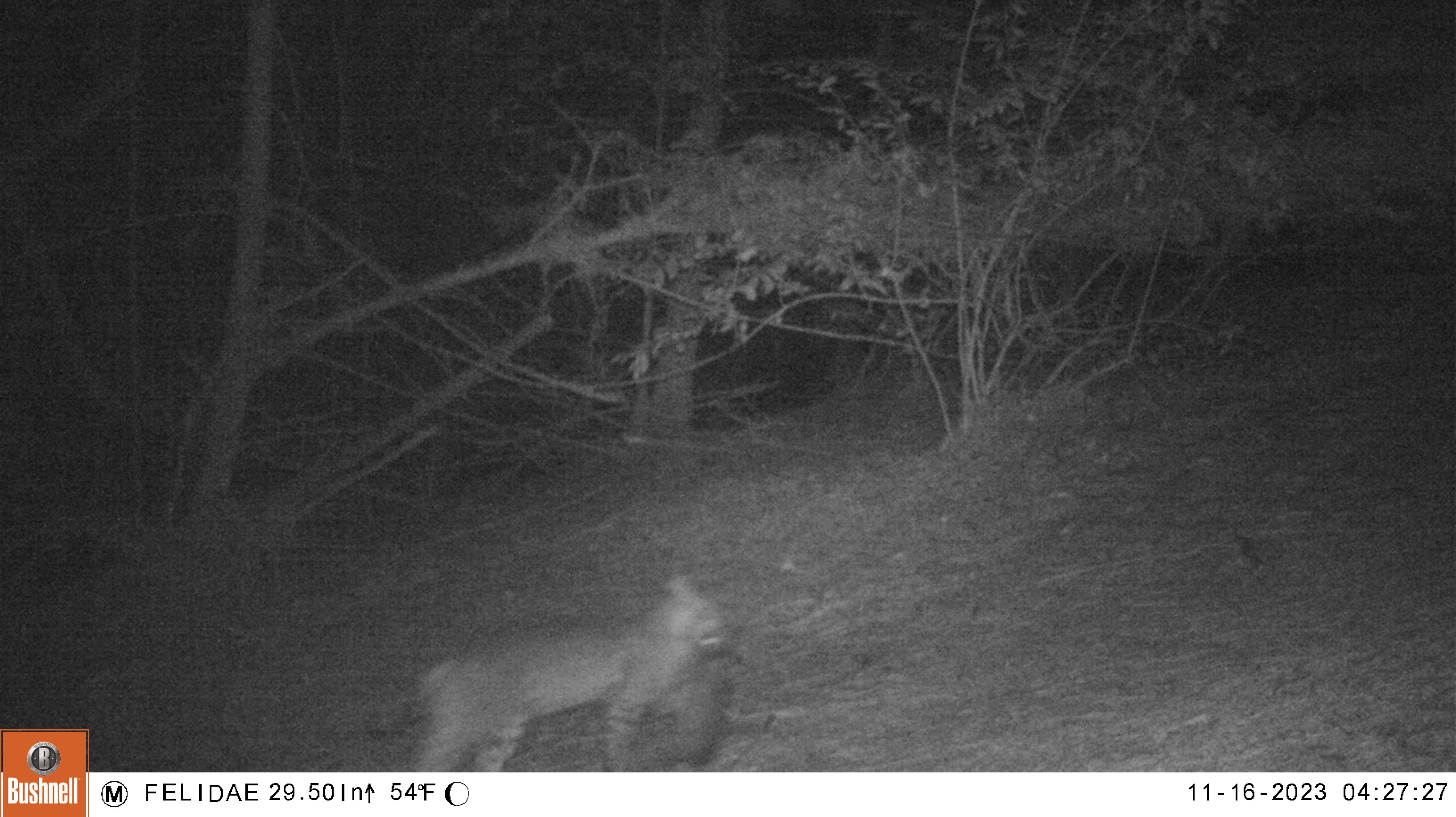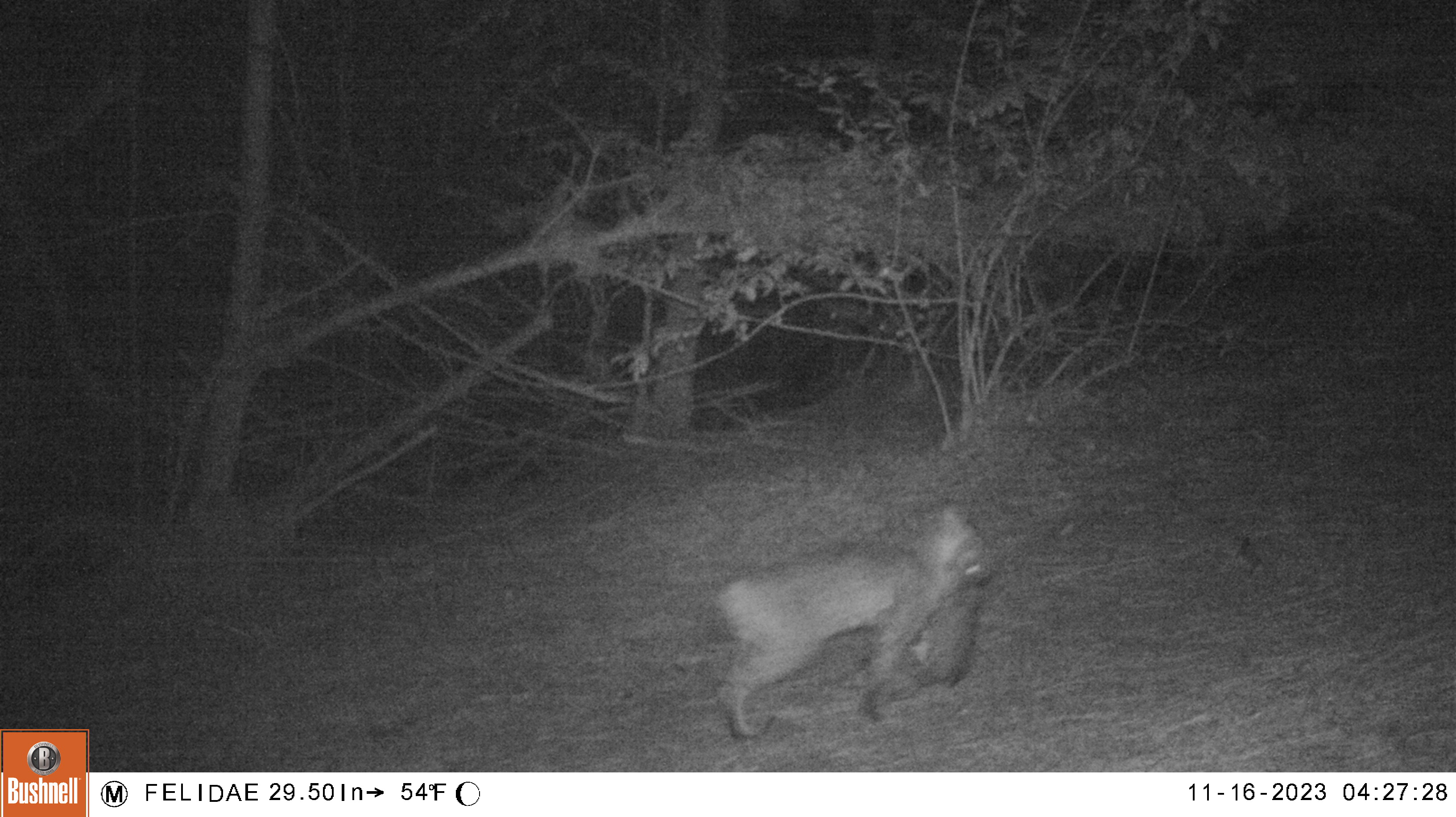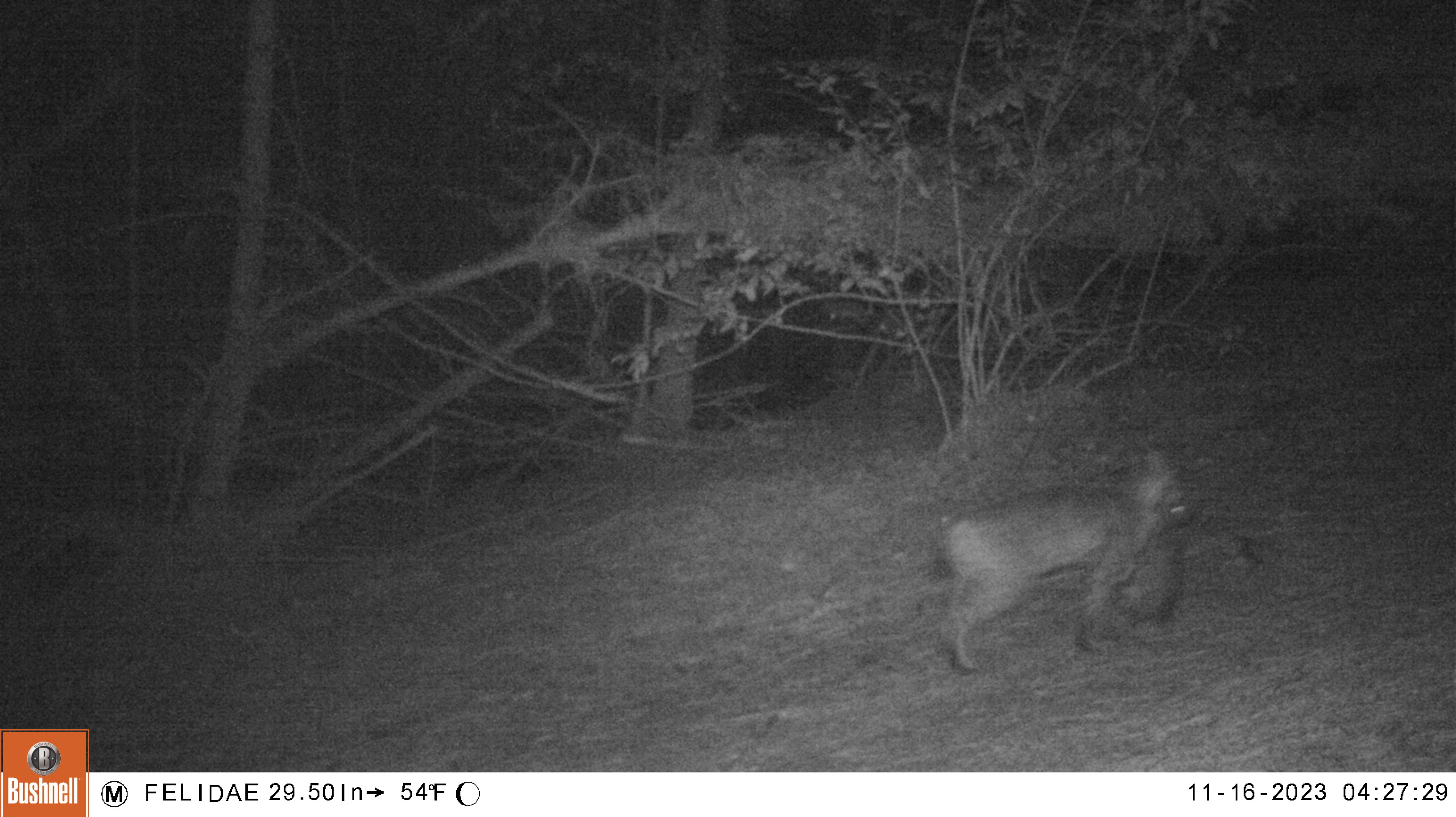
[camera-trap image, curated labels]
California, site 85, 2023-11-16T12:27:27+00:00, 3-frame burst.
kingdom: Animalia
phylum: Chordata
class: Mammalia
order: Carnivora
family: Felidae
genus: Lynx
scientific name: Lynx rufus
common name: bobcat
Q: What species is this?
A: Bobcat (Lynx rufus).